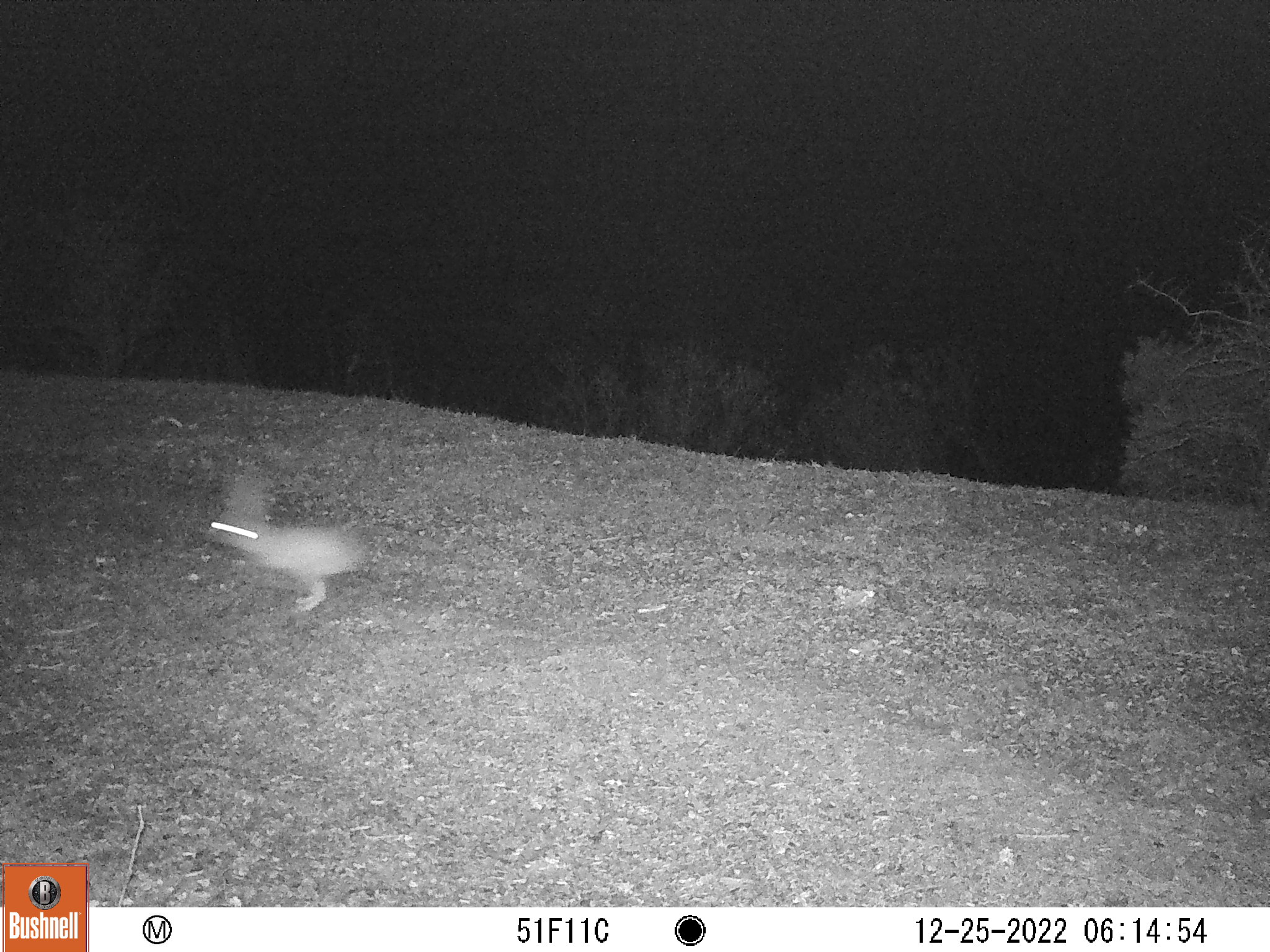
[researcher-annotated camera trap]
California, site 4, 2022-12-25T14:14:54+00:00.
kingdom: Animalia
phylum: Chordata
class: Mammalia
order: Lagomorpha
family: Leporidae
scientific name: Leporidae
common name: rabbit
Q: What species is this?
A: Rabbit (Leporidae).